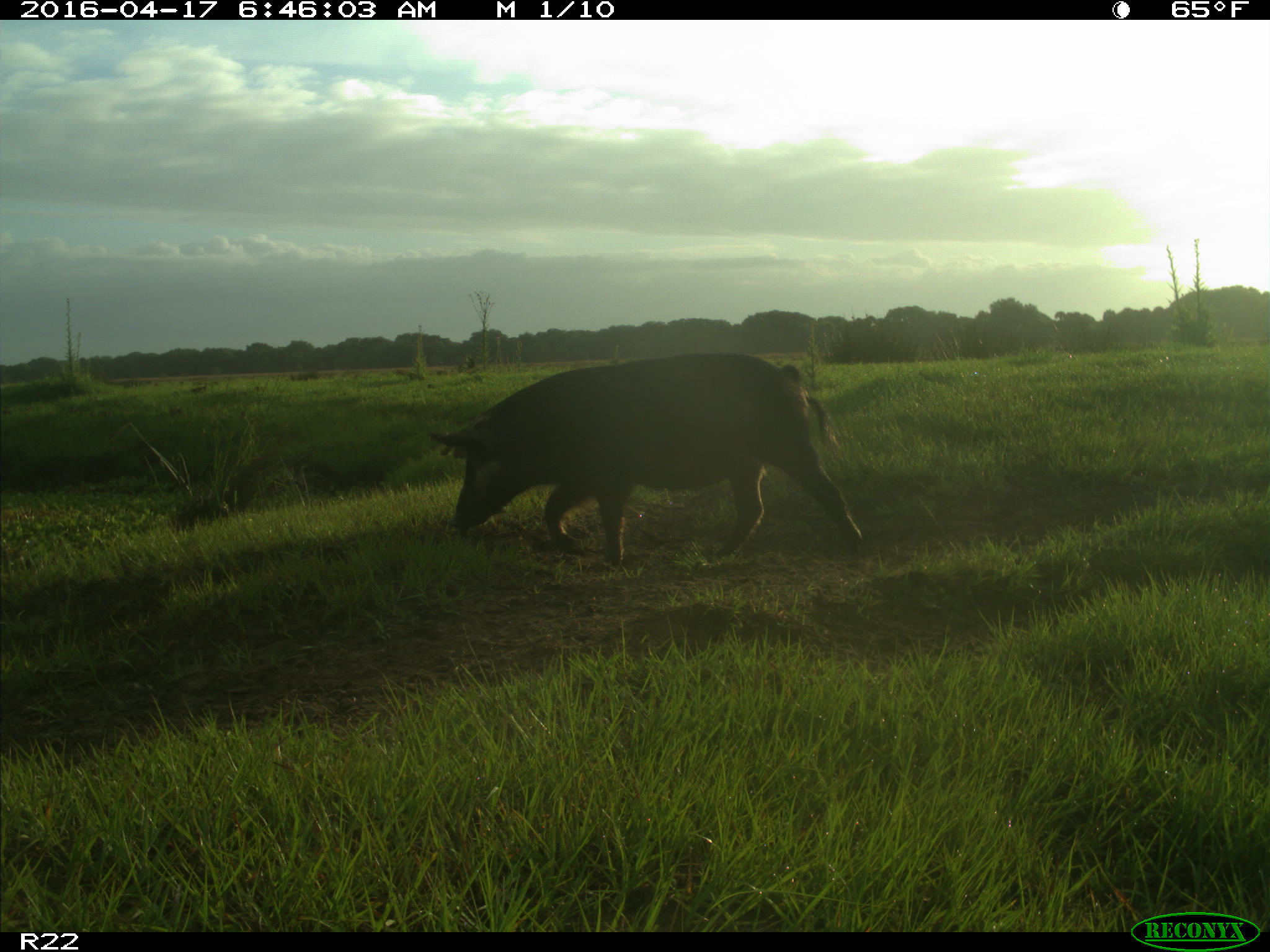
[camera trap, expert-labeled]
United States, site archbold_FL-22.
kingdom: Animalia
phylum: Chordata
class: Mammalia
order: Artiodactyla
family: Suidae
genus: Sus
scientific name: Sus scrofa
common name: wild boar